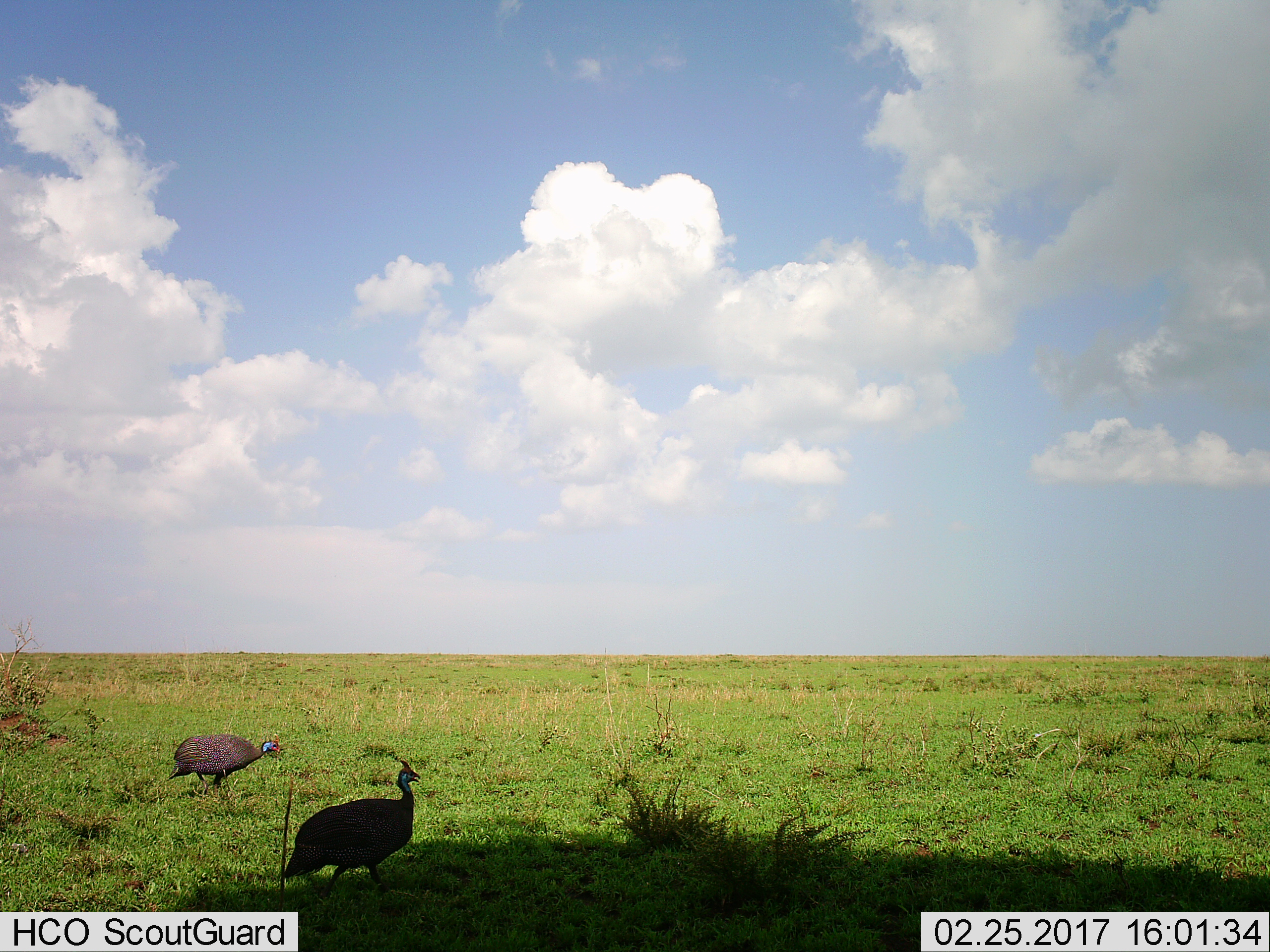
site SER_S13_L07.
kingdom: Animalia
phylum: Chordata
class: Aves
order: Galliformes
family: Numididae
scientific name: Numididae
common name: guineafowl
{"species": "guineafowl (Numididae)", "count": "2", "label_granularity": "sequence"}